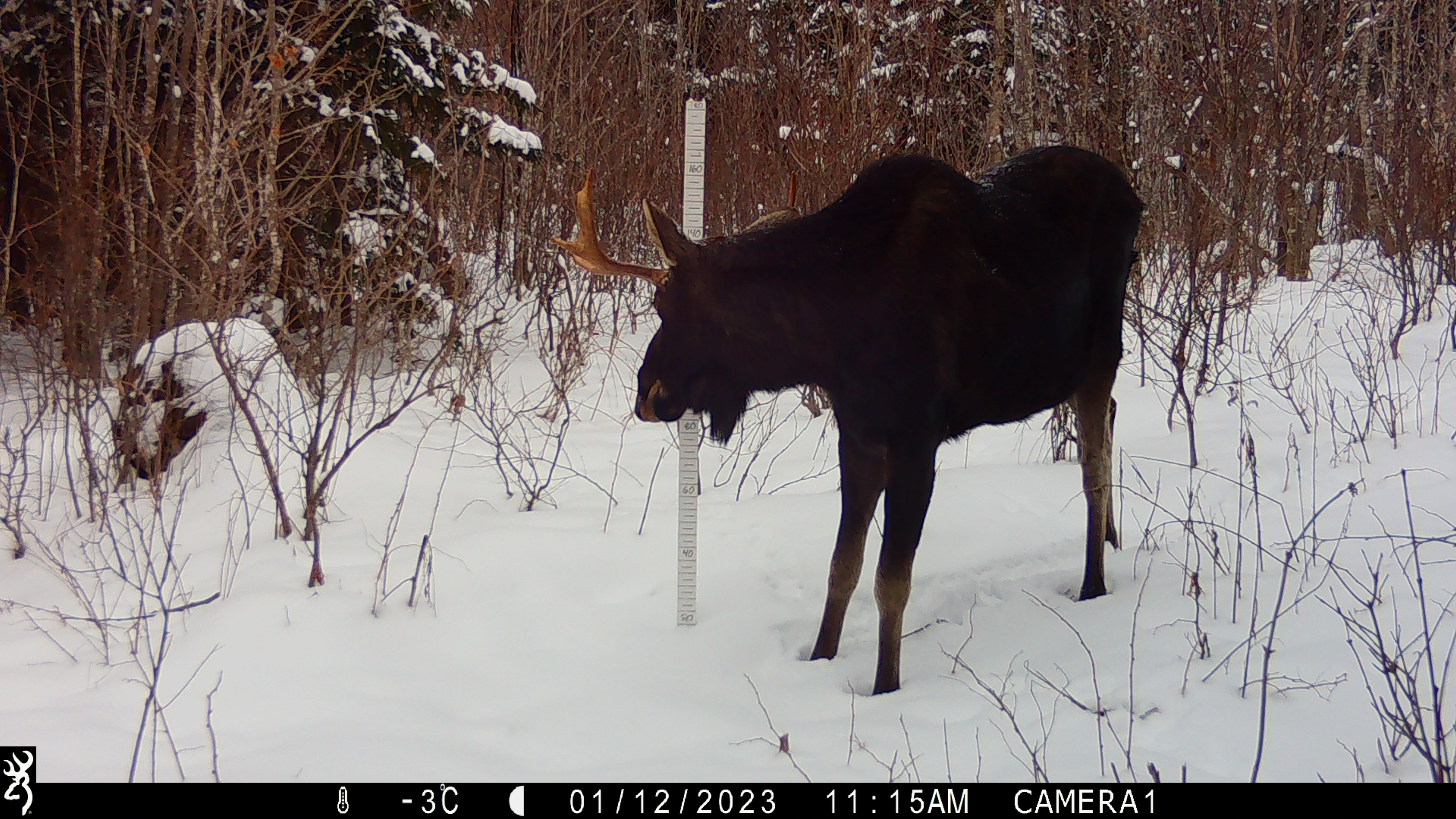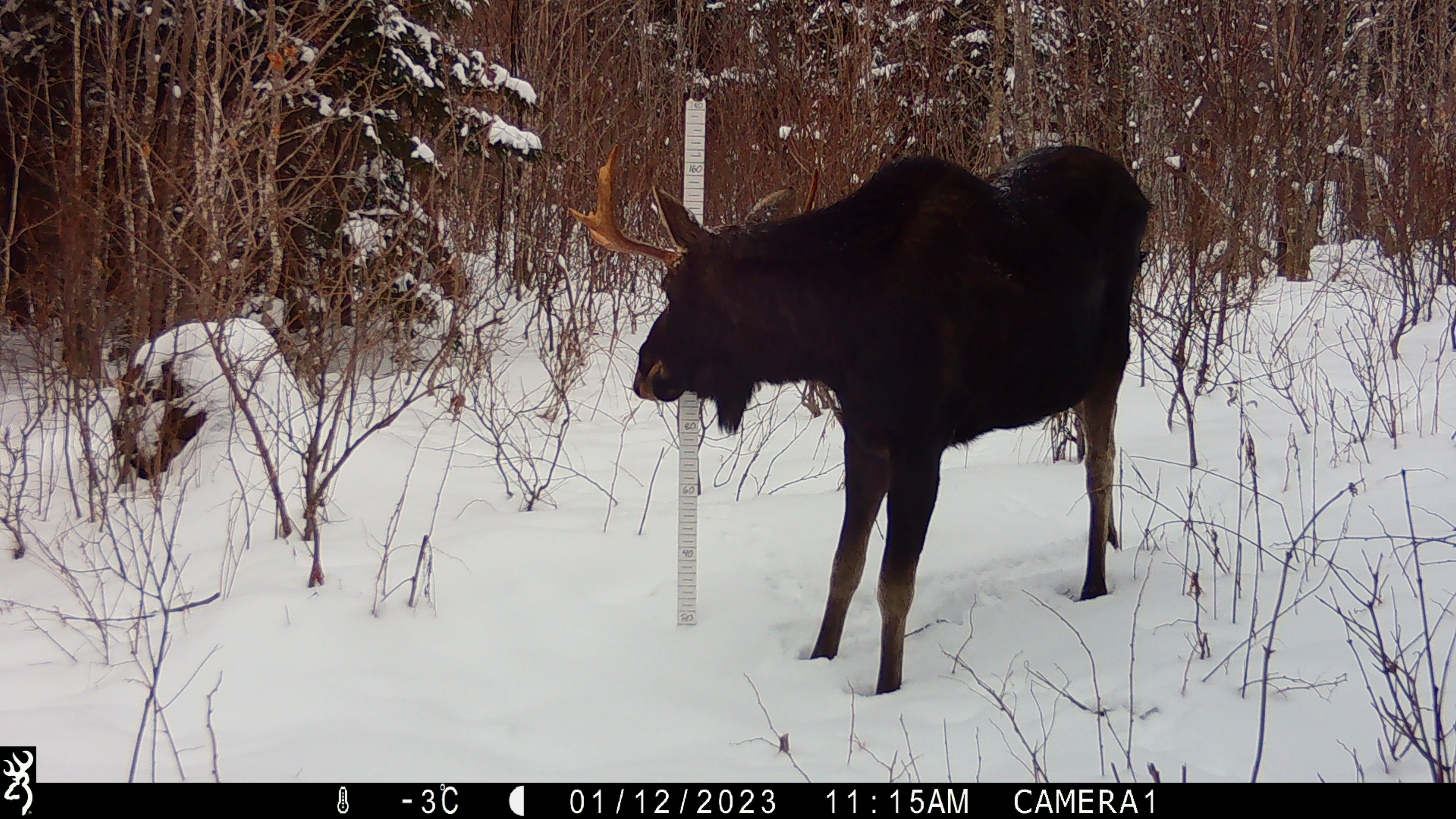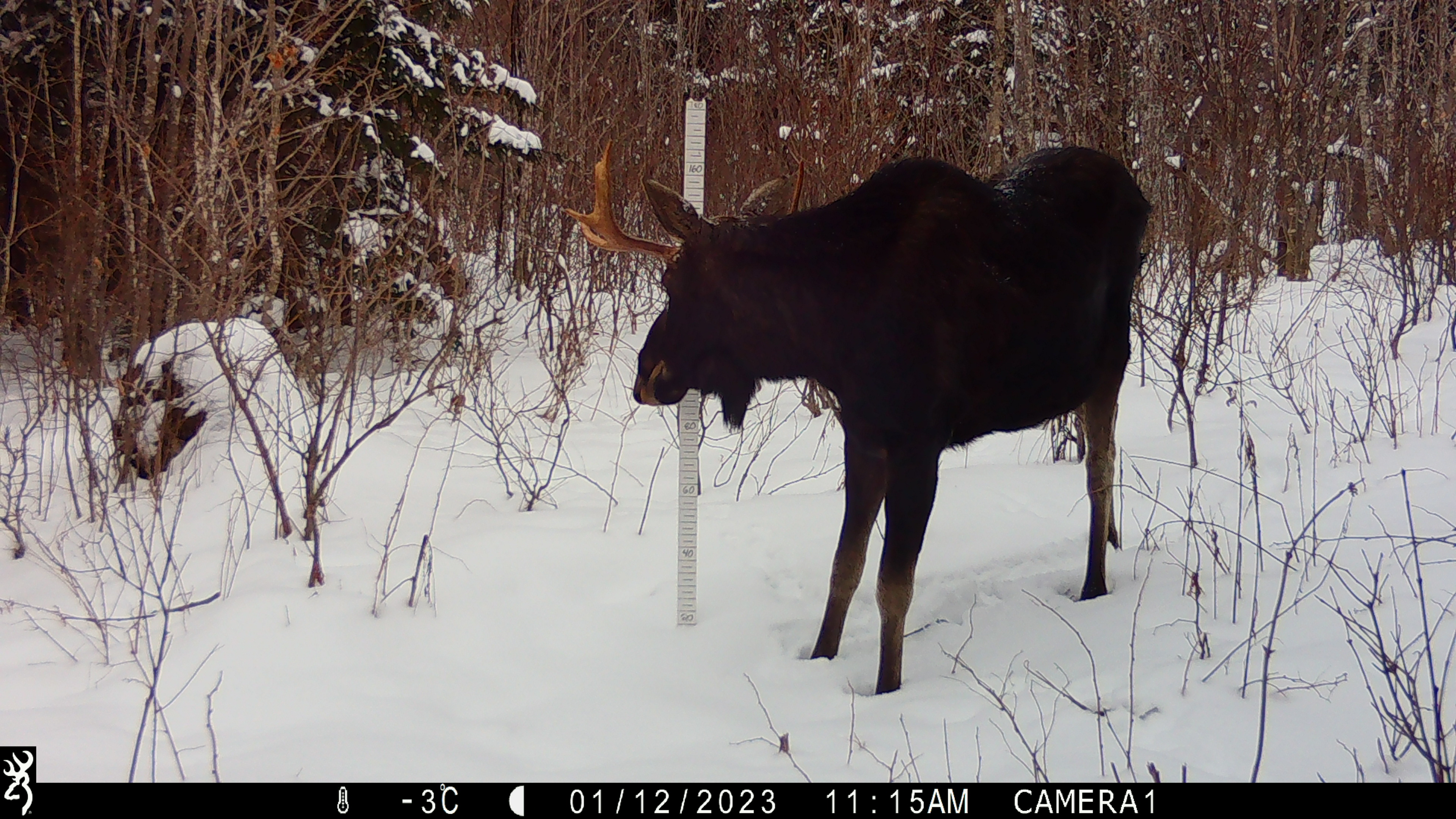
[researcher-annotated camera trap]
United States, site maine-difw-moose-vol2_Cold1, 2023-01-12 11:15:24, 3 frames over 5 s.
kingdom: Animalia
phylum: Chordata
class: Mammalia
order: Artiodactyla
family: Cervidae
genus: Alces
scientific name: Alces alces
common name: moose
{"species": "moose (Alces alces)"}